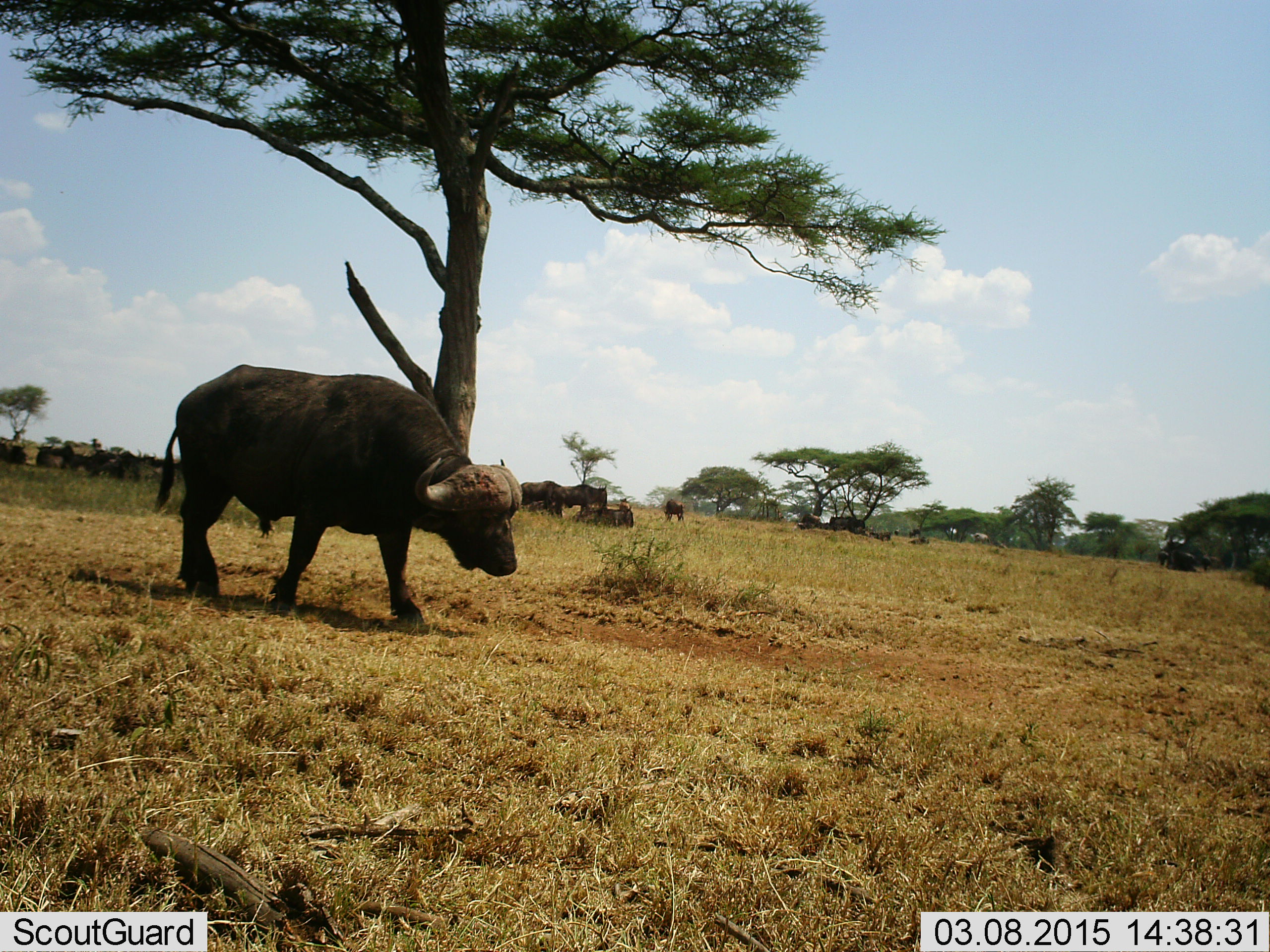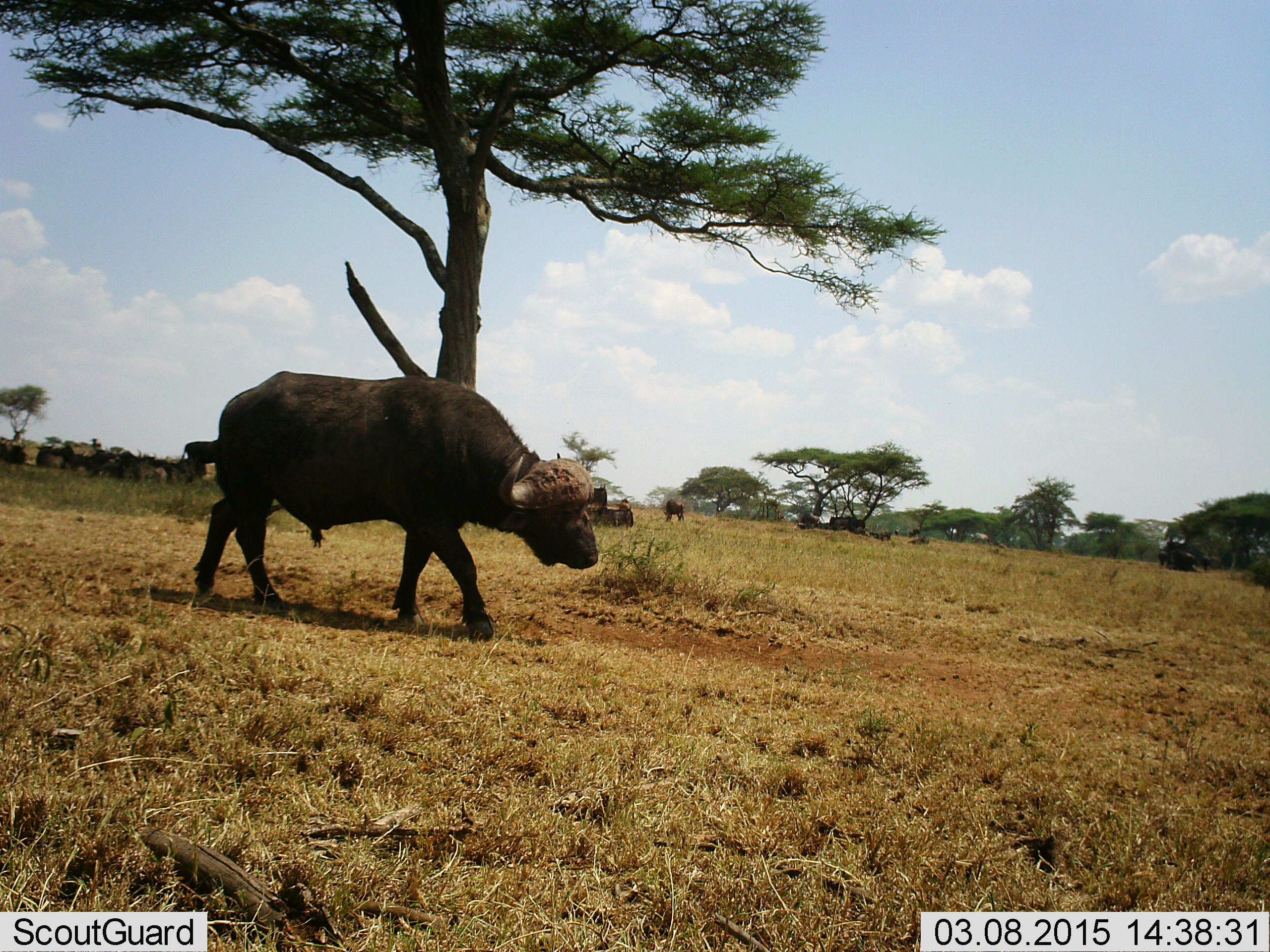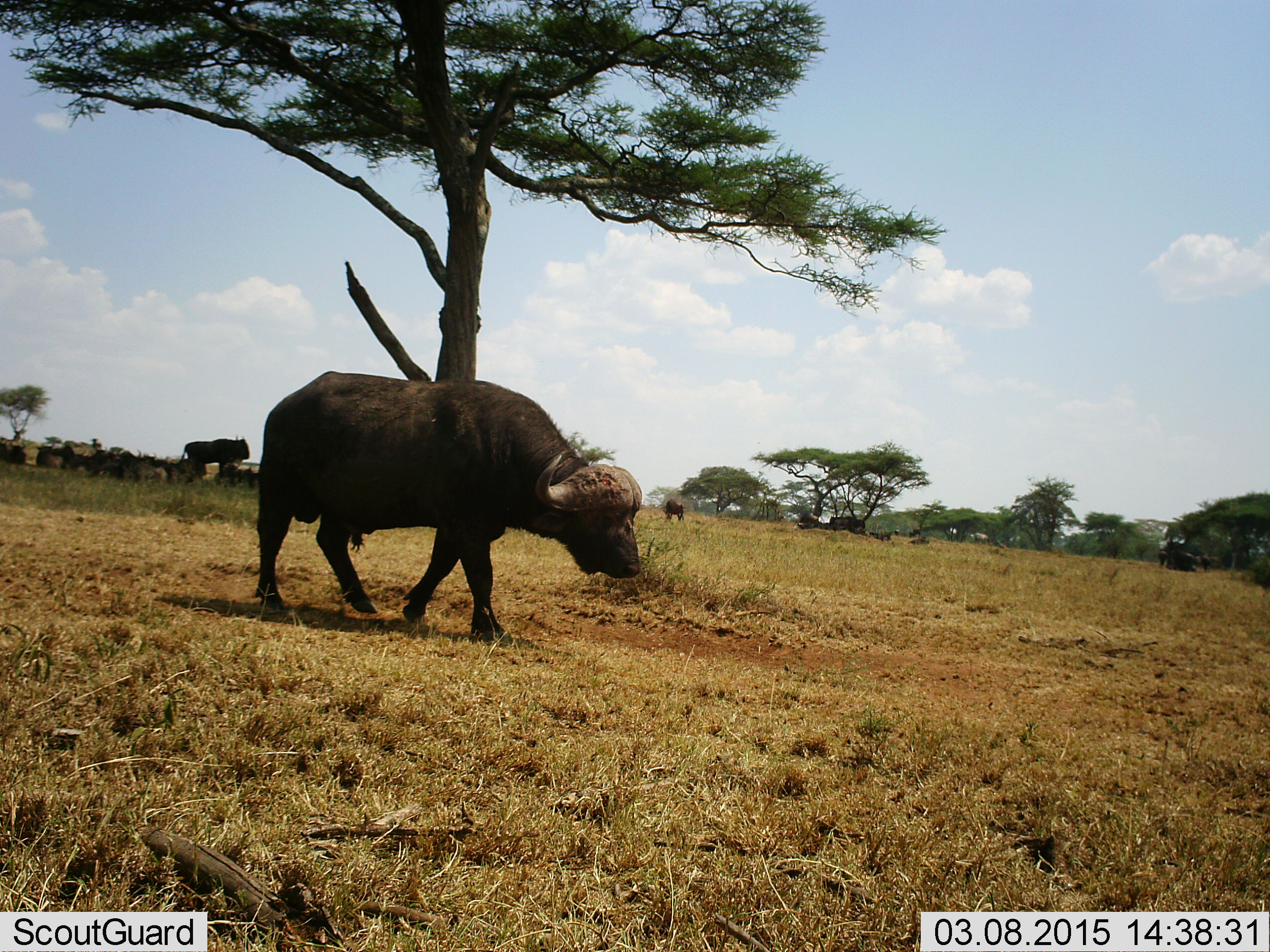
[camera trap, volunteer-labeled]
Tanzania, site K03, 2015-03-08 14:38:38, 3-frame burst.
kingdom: Animalia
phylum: Chordata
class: Mammalia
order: Artiodactyla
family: Bovidae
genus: Syncerus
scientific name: Syncerus caffer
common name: cape buffalo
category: buffalo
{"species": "buffalo (cape buffalo) (Syncerus caffer)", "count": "3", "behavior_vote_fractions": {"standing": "15%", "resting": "15%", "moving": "100%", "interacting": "0%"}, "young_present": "0%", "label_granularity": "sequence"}